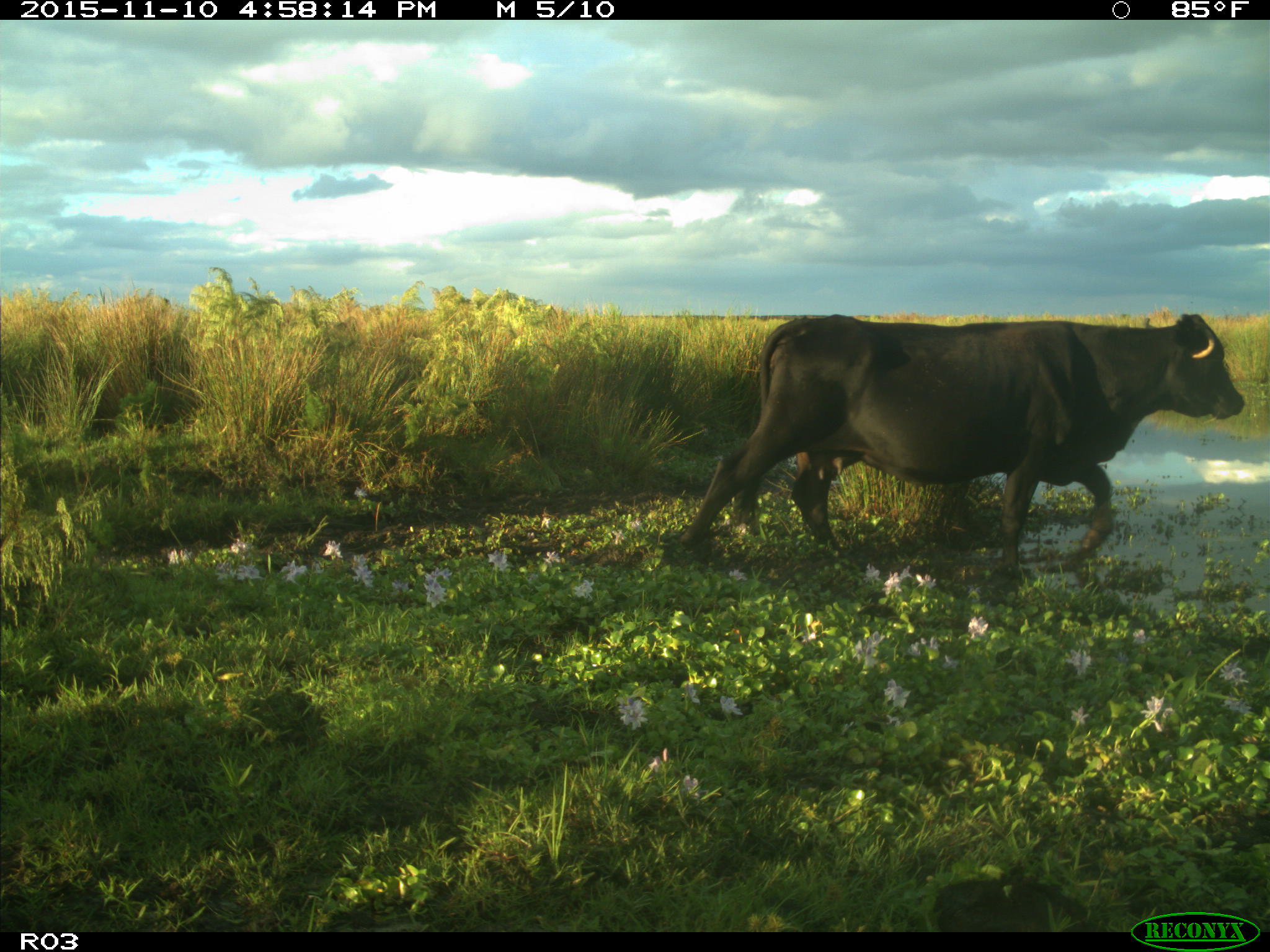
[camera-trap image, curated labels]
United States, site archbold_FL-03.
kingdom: Animalia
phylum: Chordata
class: Mammalia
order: Artiodactyla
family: Bovidae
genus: Bos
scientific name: Bos taurus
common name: domestic cow